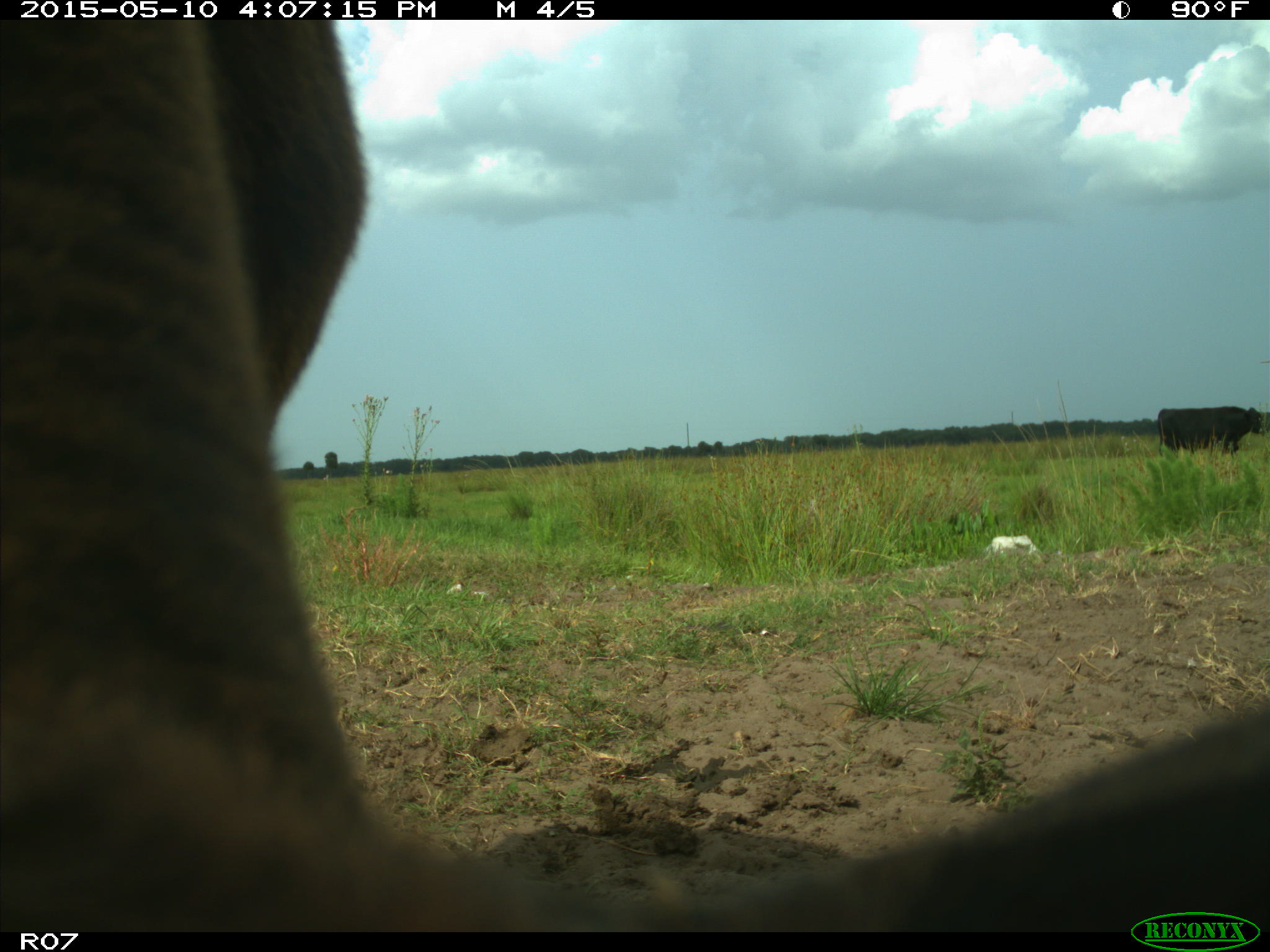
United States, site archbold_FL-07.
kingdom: Animalia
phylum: Chordata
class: Mammalia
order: Artiodactyla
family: Bovidae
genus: Bos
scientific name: Bos taurus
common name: domestic cow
Bos taurus (domestic cow).